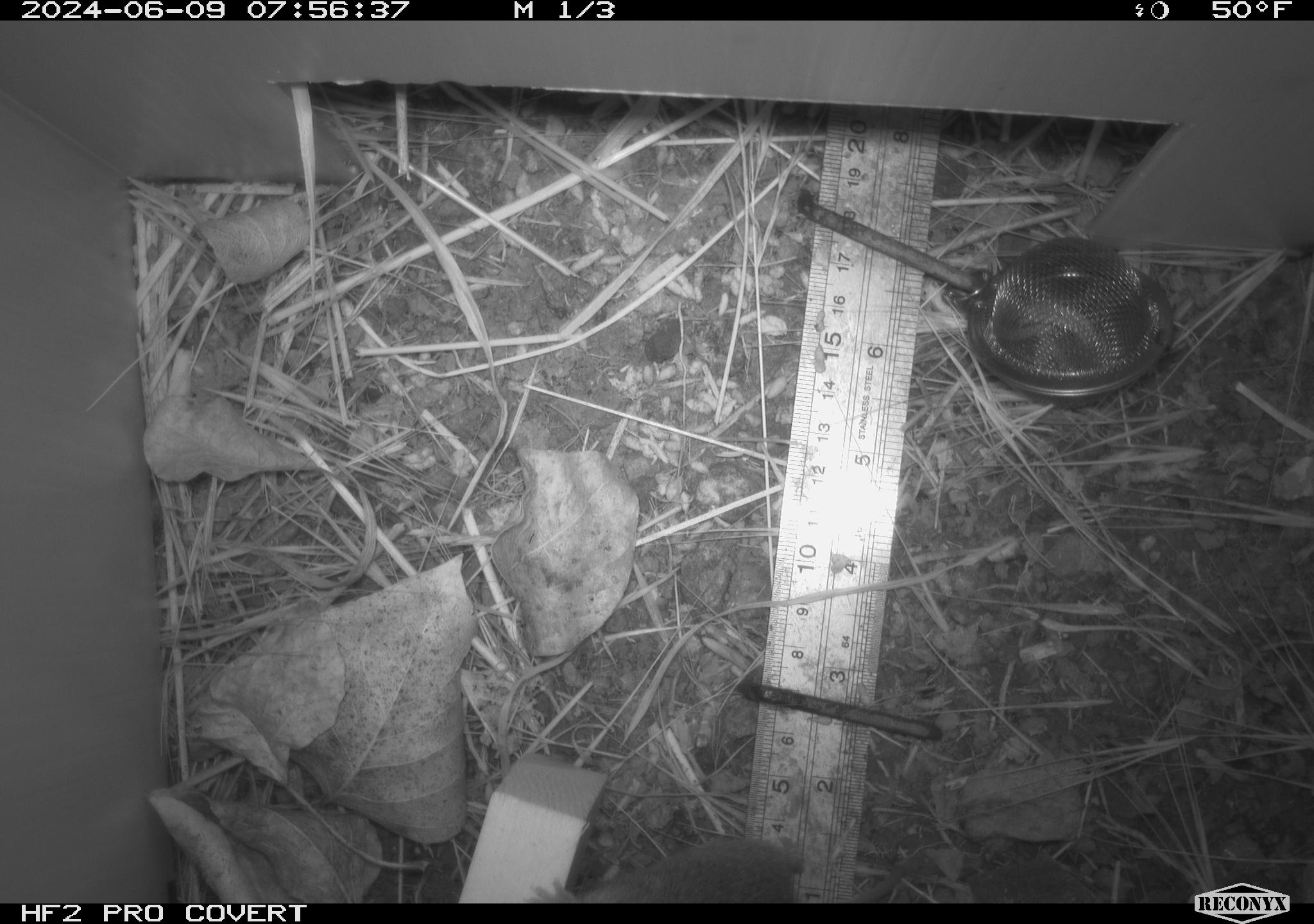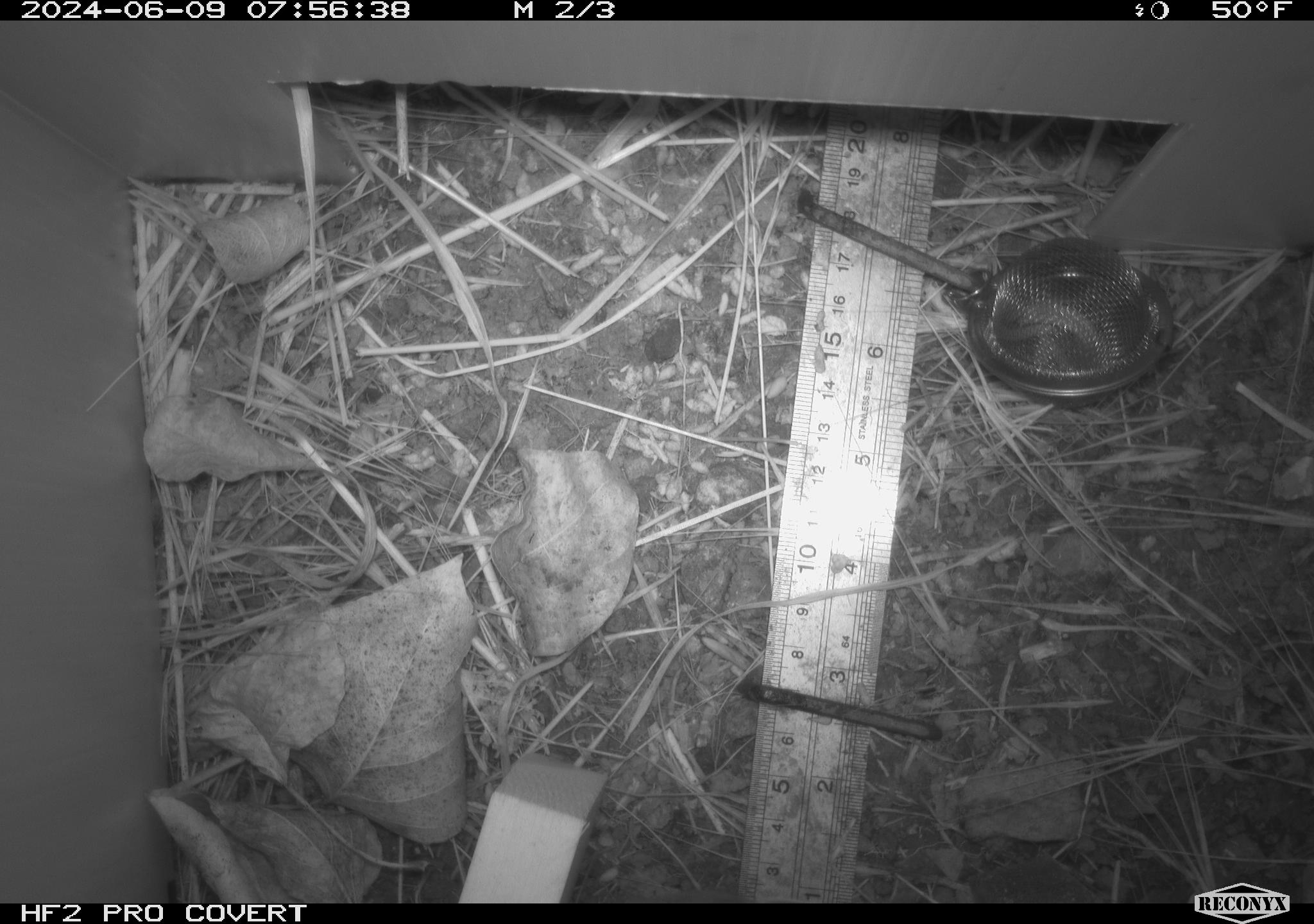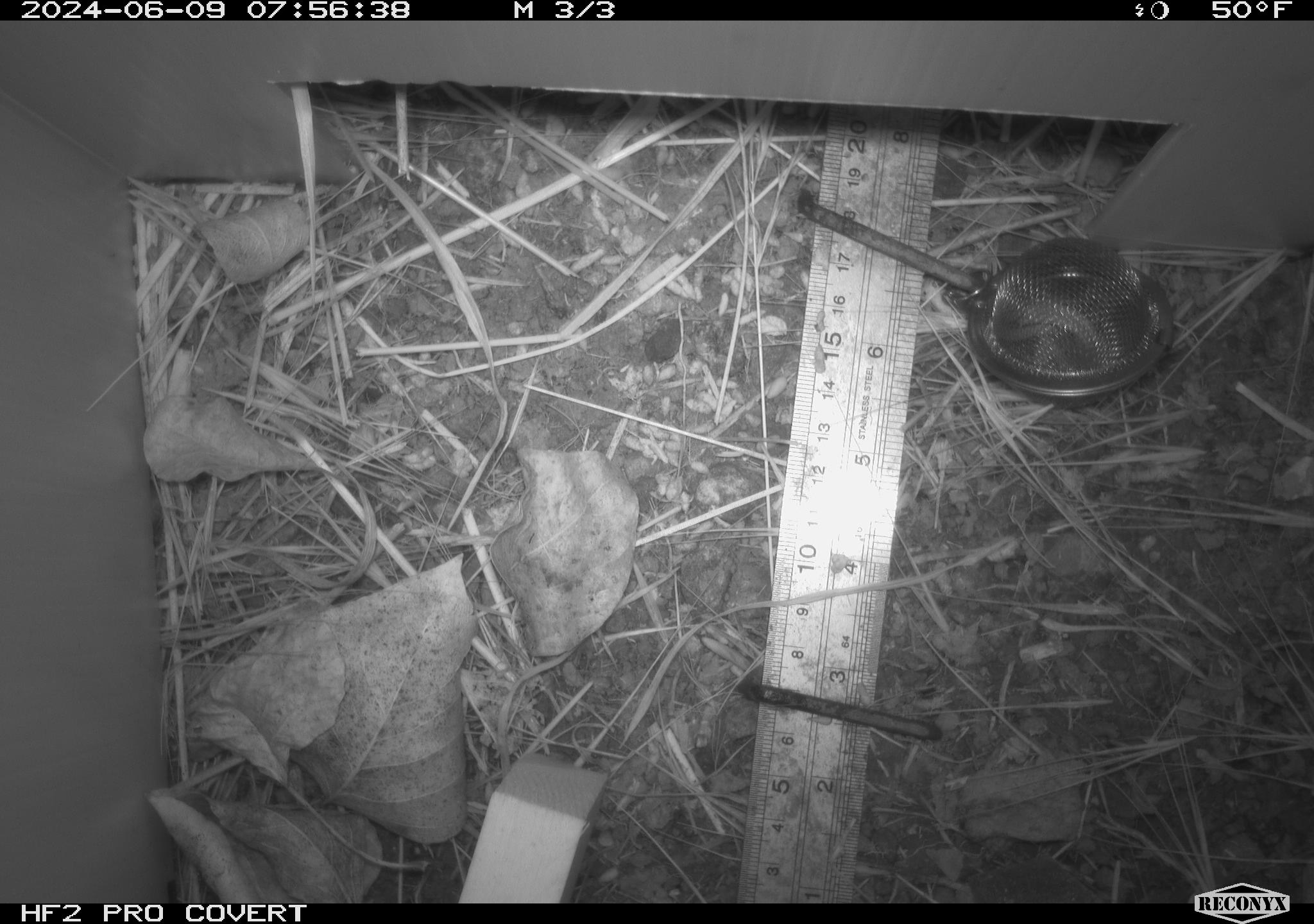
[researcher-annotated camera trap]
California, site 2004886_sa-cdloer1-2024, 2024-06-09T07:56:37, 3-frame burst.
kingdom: Animalia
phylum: Chordata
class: Mammalia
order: Rodentia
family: Cricetidae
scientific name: Arvicolinae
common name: voles, lemmings, and muskrats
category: arvicolinae subfamily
Arvicolinae subfamily (voles, lemmings, and muskrats) (Arvicolinae).